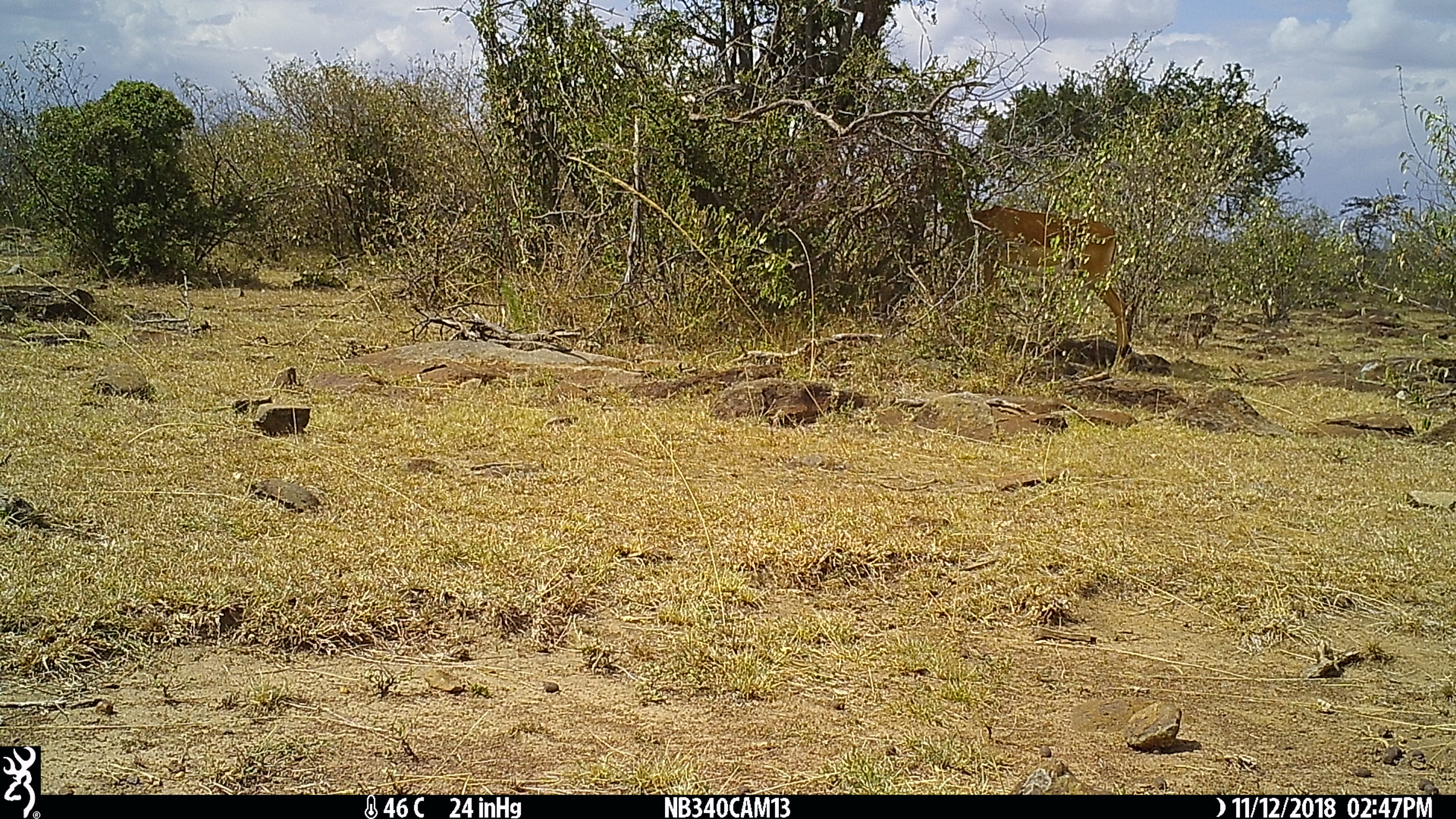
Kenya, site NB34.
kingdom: Animalia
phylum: Chordata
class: Mammalia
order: Artiodactyla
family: Bovidae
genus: Aepyceros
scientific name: Aepyceros melampus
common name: impala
Impala (Aepyceros melampus).